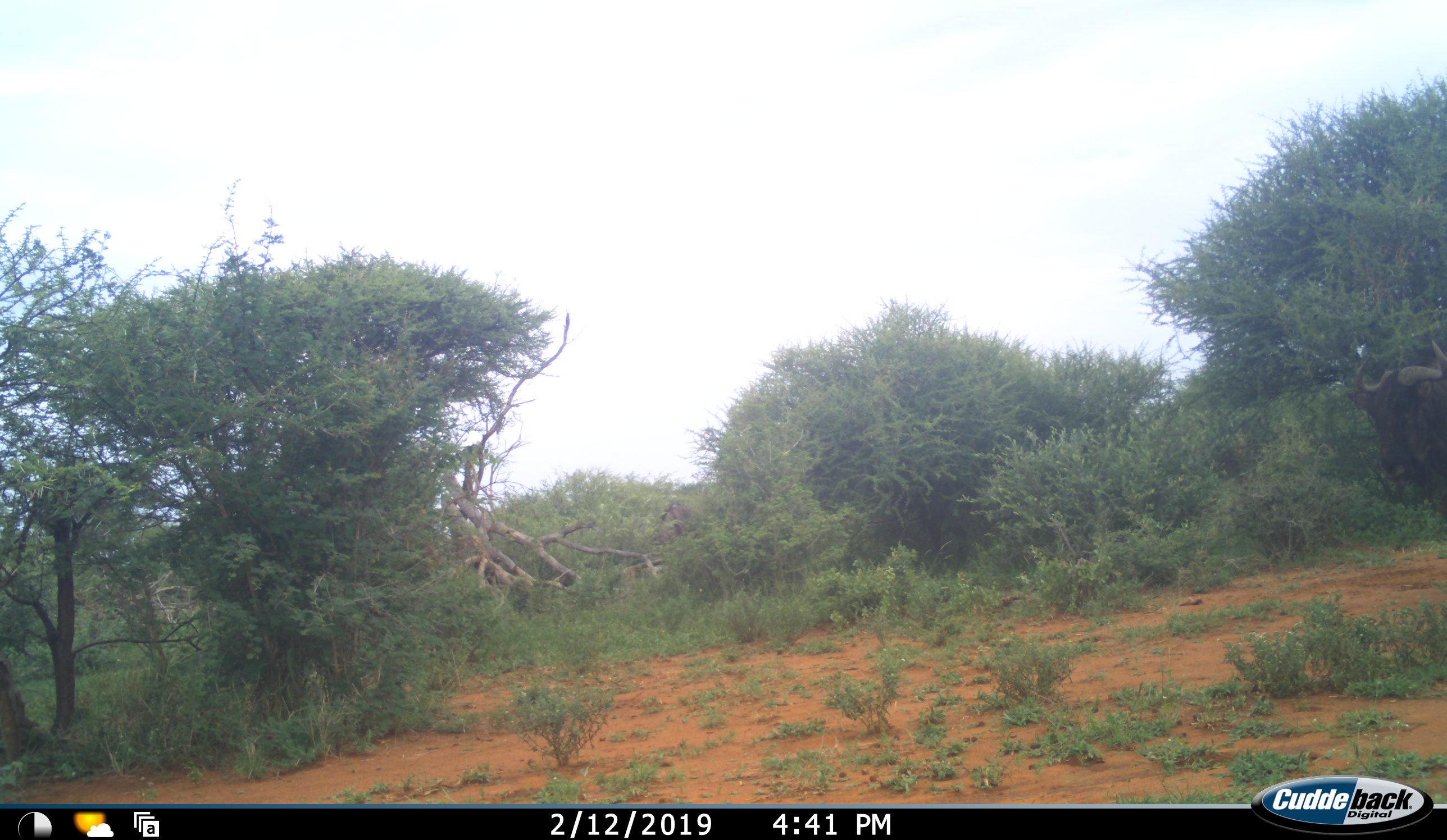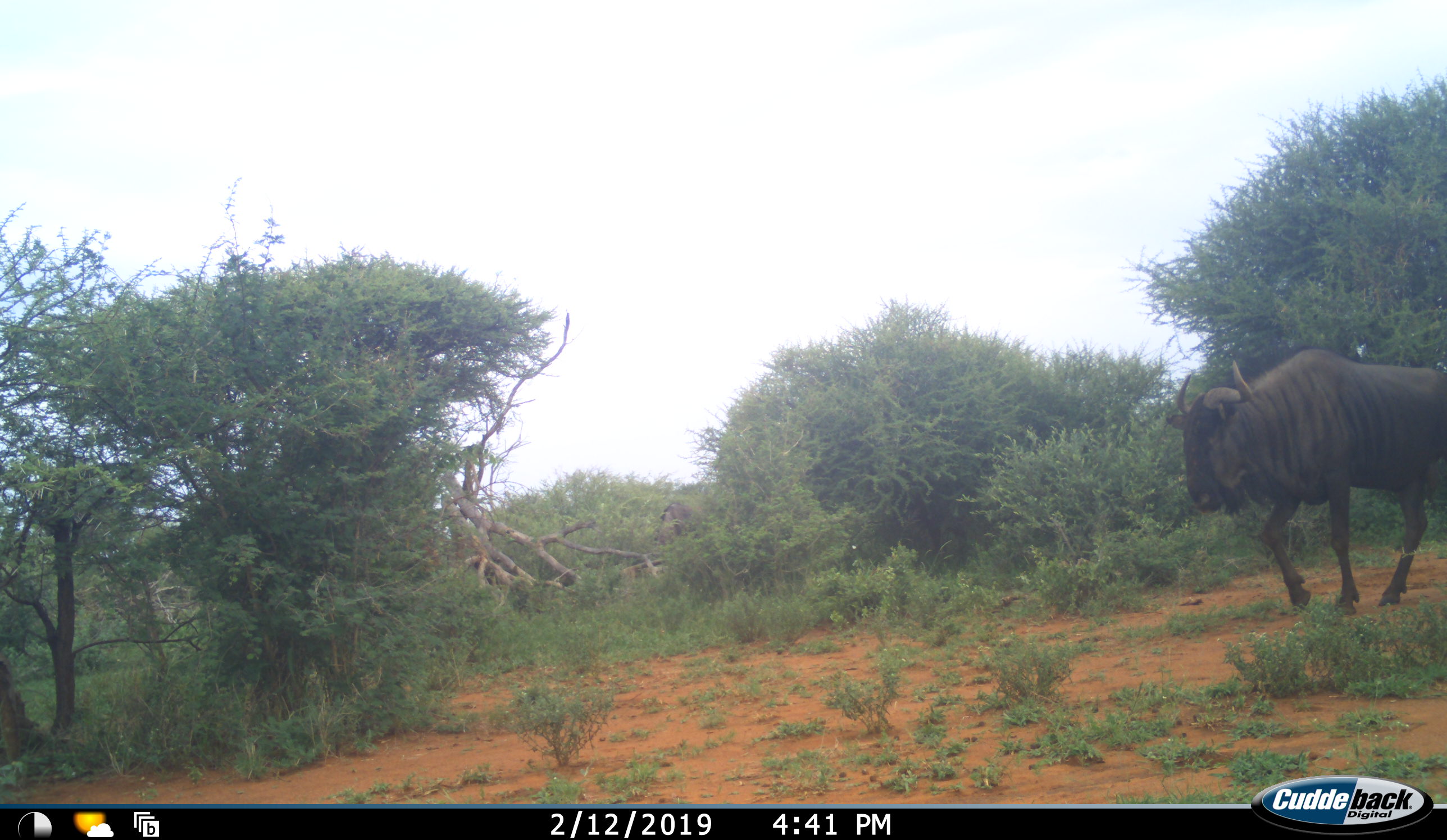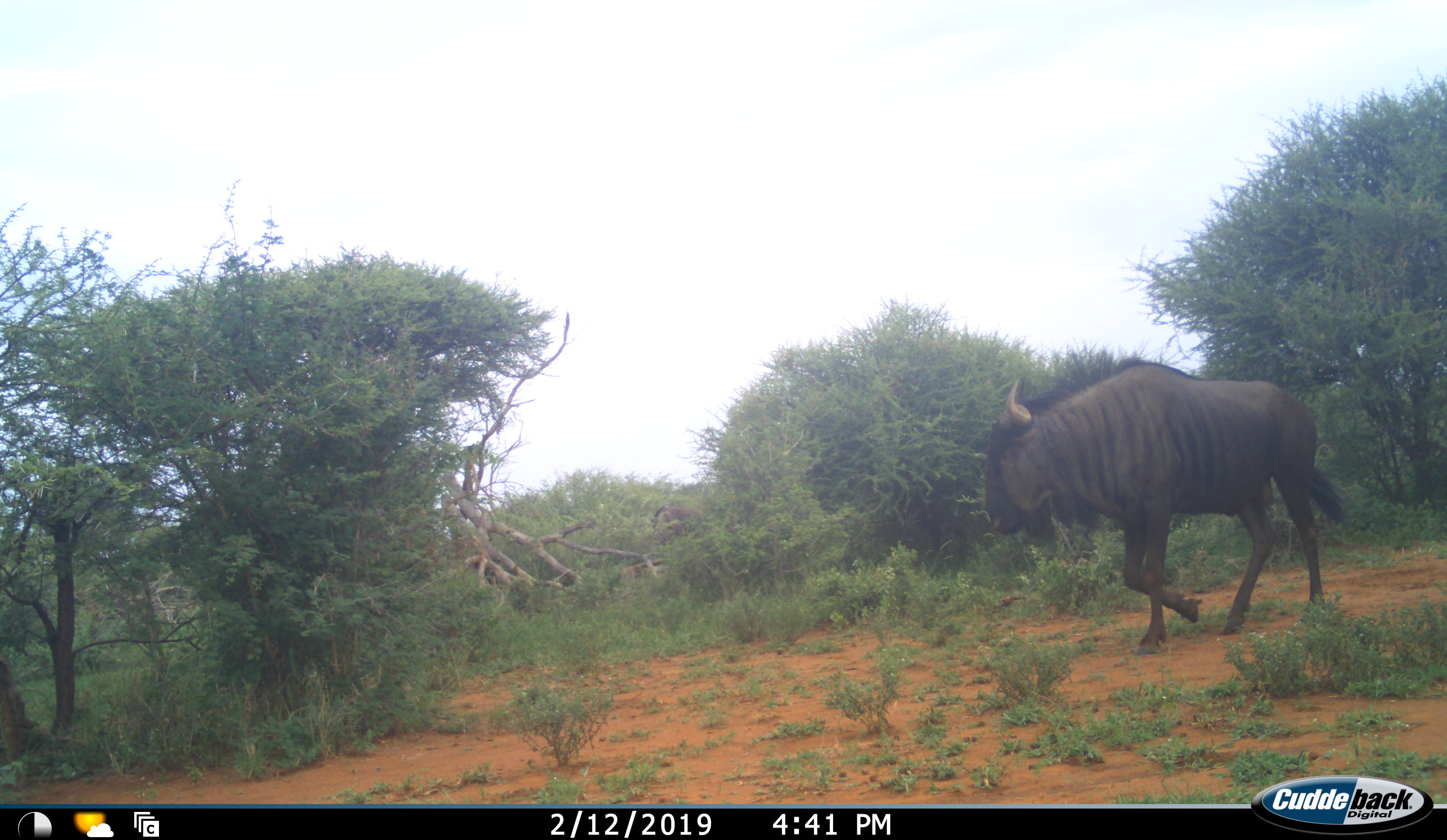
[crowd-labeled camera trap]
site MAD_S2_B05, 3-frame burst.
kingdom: Animalia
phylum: Chordata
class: Mammalia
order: Artiodactyla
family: Bovidae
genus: Connochaetes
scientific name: Connochaetes taurinus taurinus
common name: blue wildebeest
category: wildebeestblue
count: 1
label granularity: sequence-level